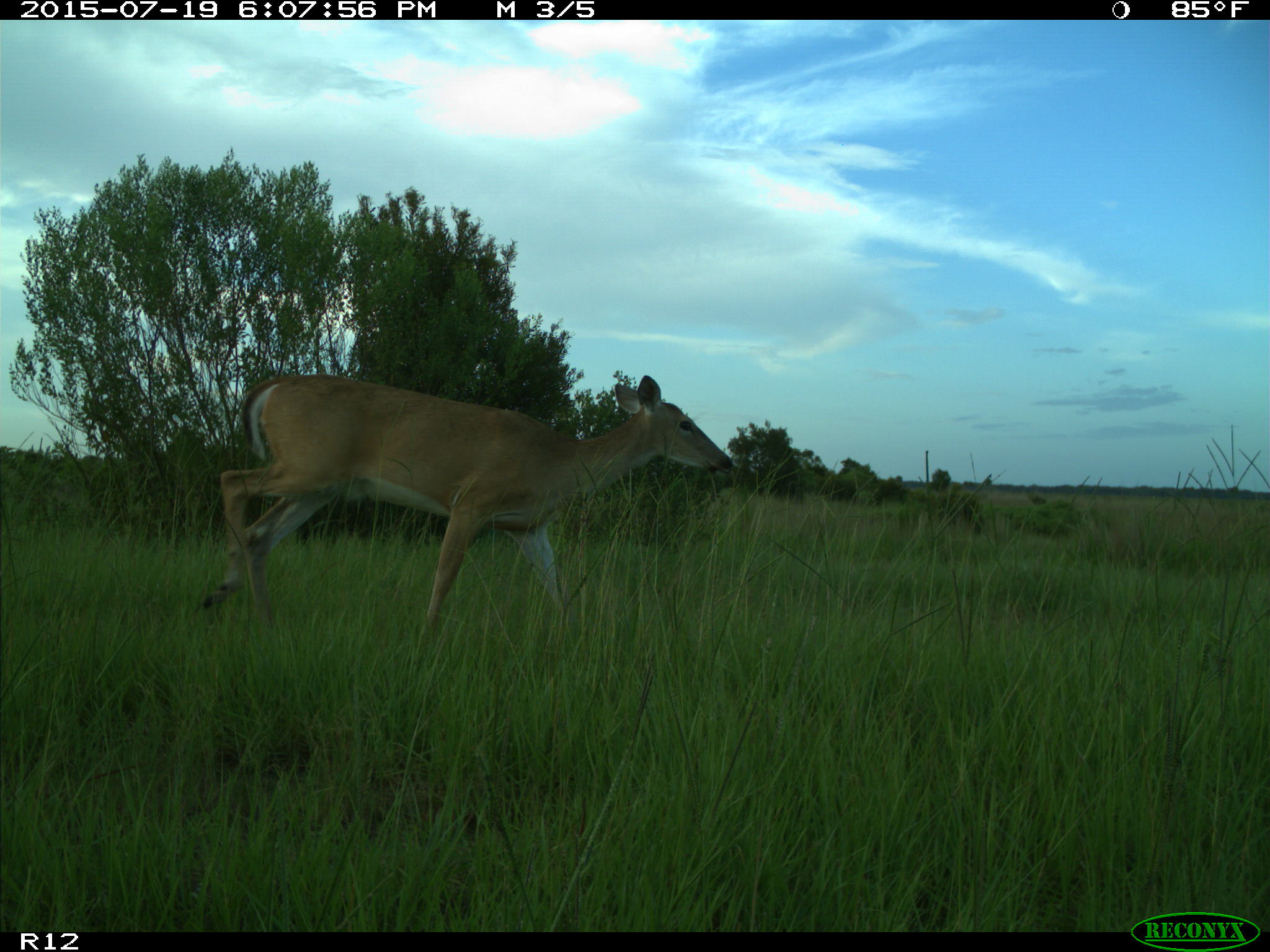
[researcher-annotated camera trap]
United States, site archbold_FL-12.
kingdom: Animalia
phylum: Chordata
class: Mammalia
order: Artiodactyla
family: Cervidae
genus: Odocoileus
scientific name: Odocoileus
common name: deer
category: unidentified deer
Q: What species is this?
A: Unidentified deer (deer) (Odocoileus).